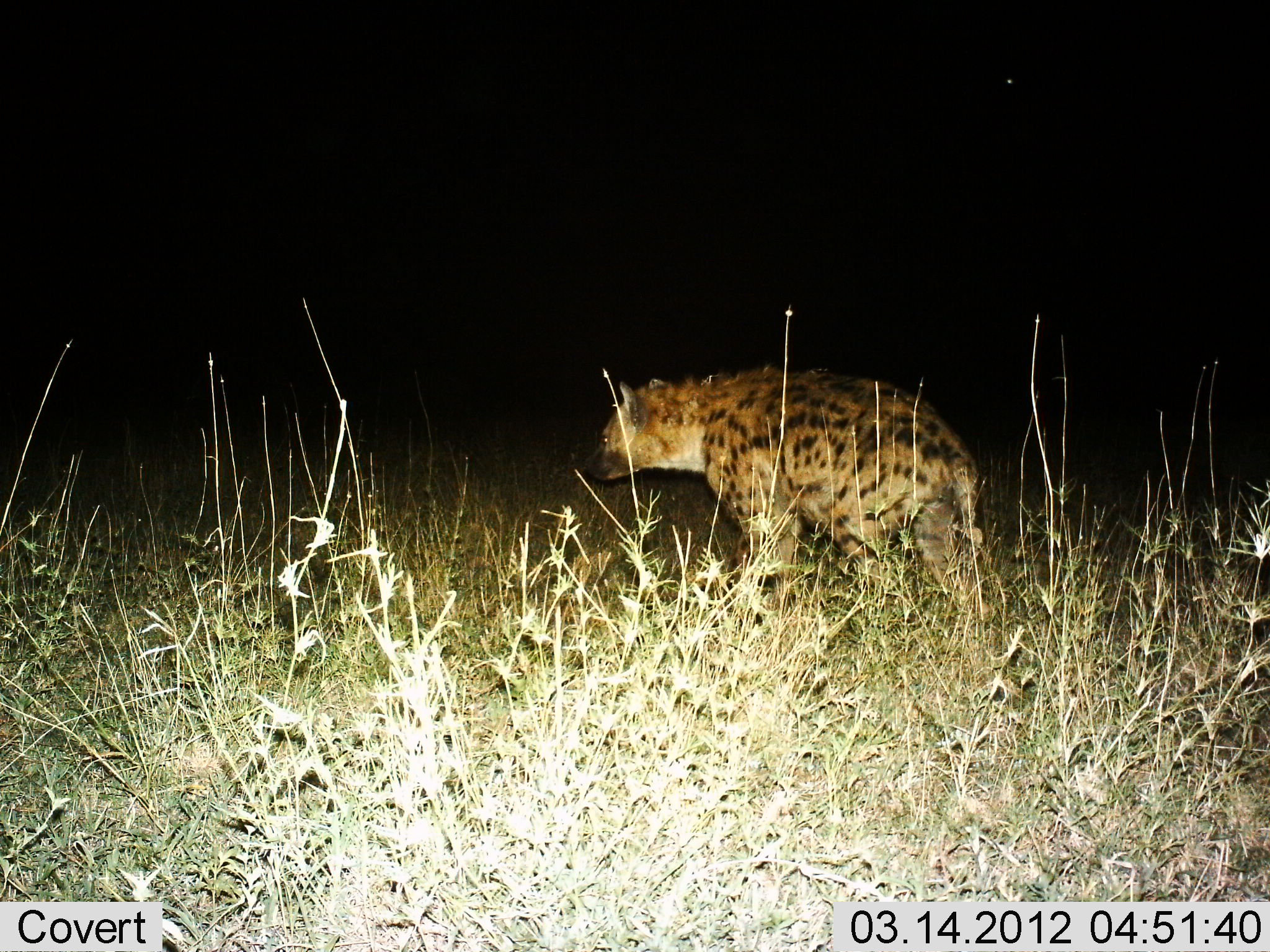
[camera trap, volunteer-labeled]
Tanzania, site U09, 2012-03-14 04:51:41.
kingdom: Animalia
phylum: Chordata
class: Mammalia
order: Carnivora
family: Hyaenidae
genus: Crocuta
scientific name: Crocuta crocuta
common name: spotted hyena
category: hyenaspotted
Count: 1.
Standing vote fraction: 38%.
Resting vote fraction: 0%.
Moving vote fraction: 67%.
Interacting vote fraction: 0%.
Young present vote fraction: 0%.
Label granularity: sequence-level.